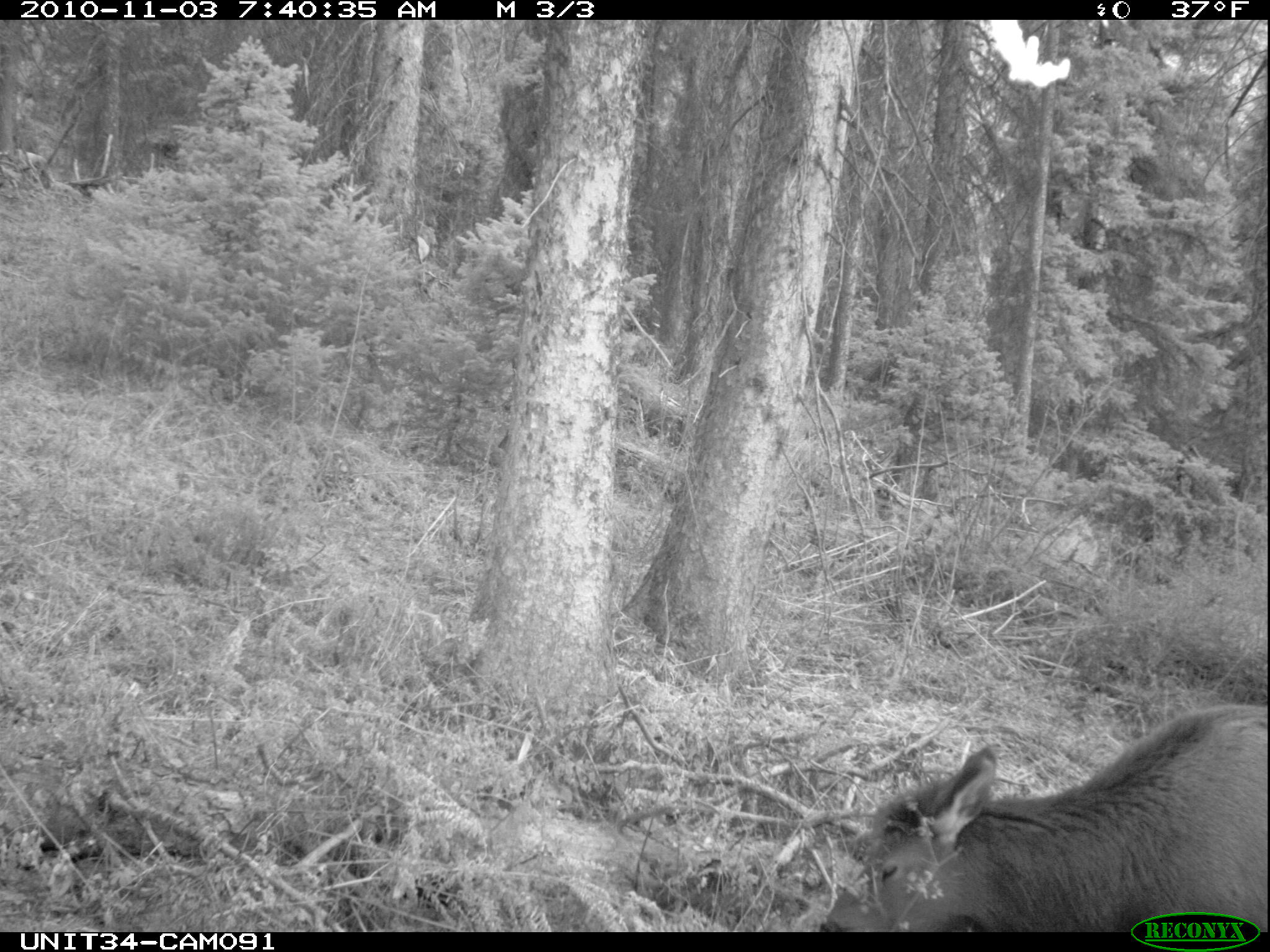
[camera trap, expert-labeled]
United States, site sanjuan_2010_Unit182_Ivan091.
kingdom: Animalia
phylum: Chordata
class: Mammalia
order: Artiodactyla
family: Cervidae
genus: Cervus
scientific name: Cervus elaphus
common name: red deer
Cervus elaphus (red deer).